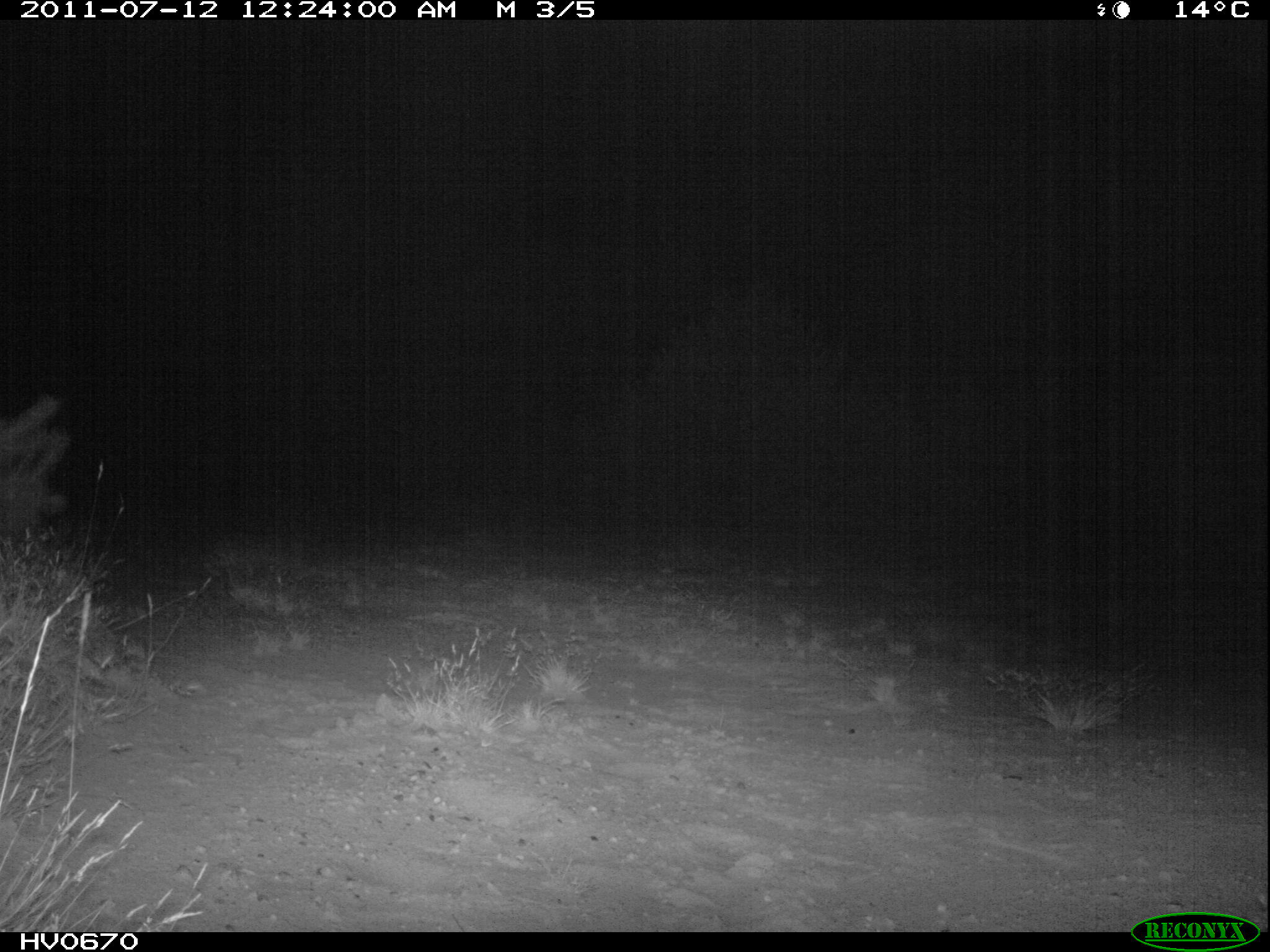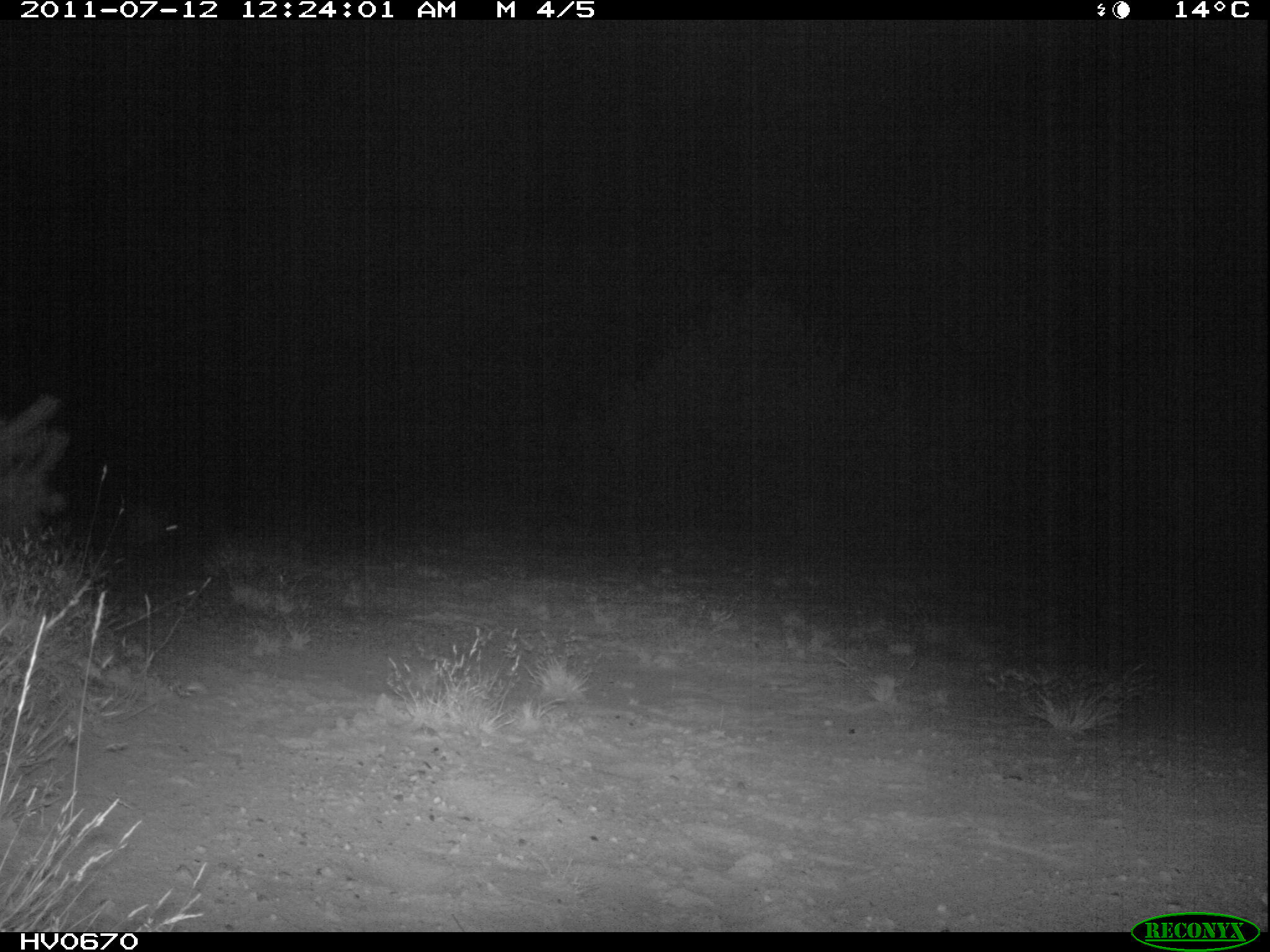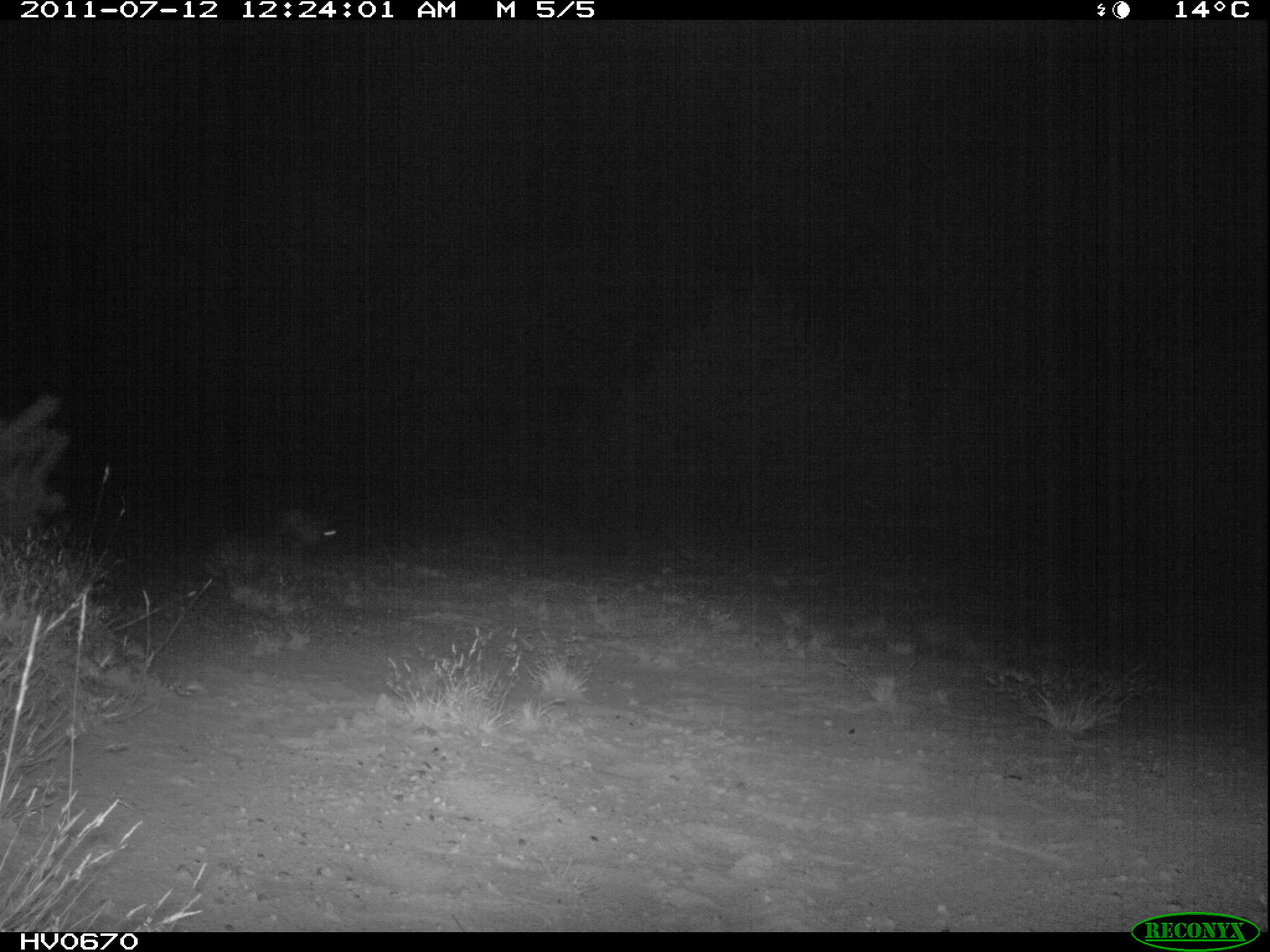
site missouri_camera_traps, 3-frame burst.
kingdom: Animalia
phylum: Chordata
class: Mammalia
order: Lagomorpha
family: Leporidae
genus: Lepus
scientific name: Lepus europaeus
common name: european hare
European hare (Lepus europaeus). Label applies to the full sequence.